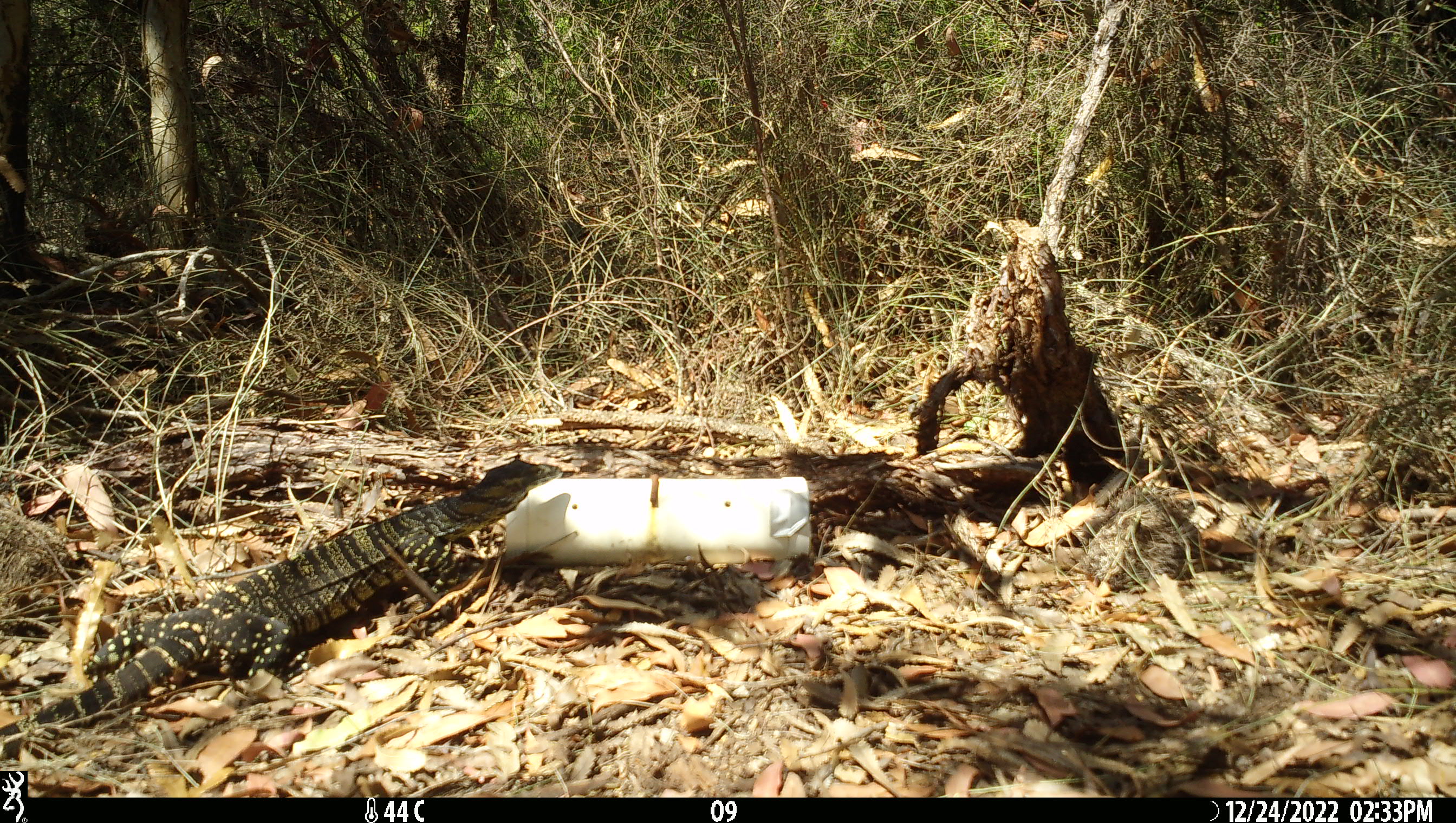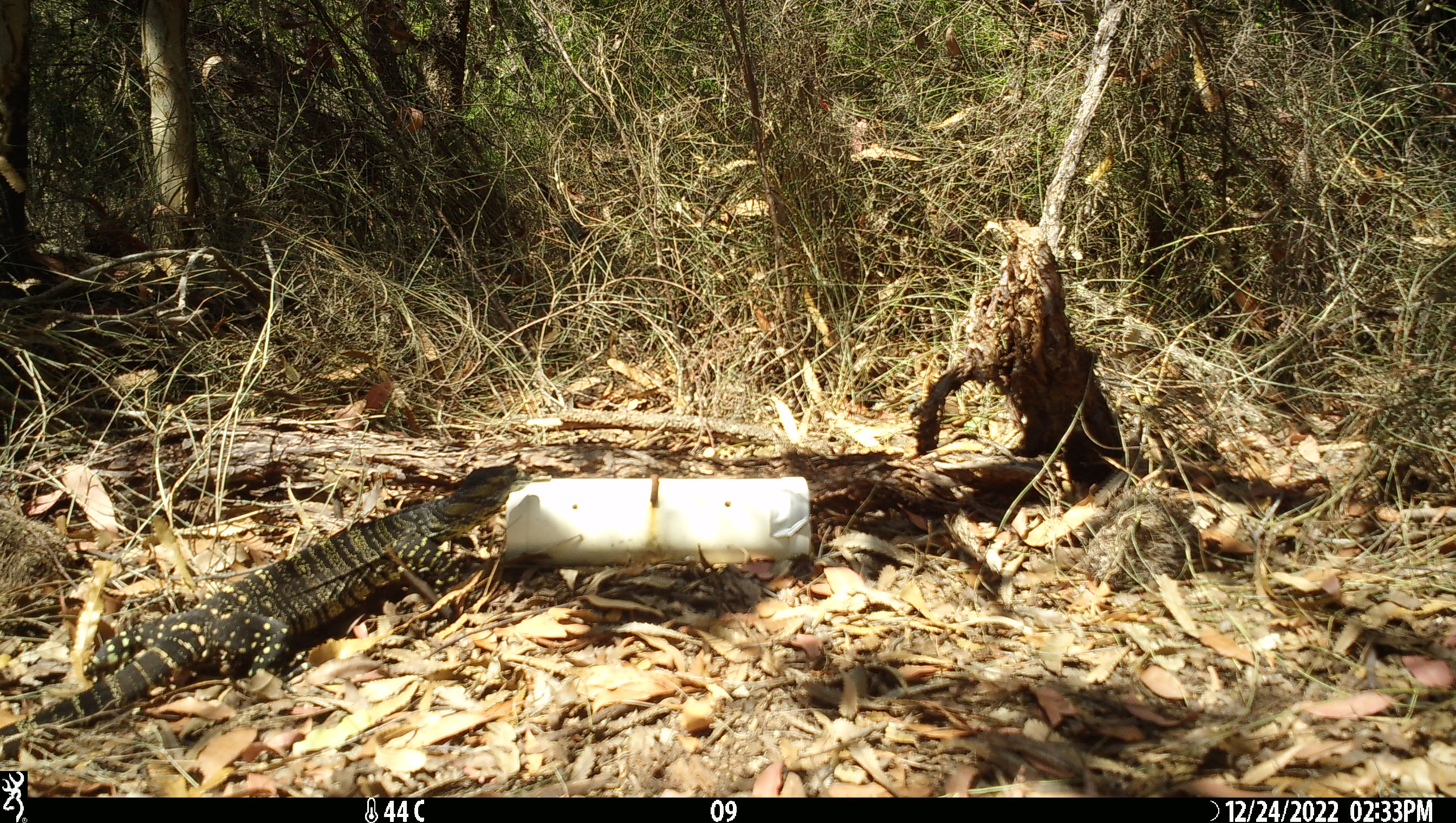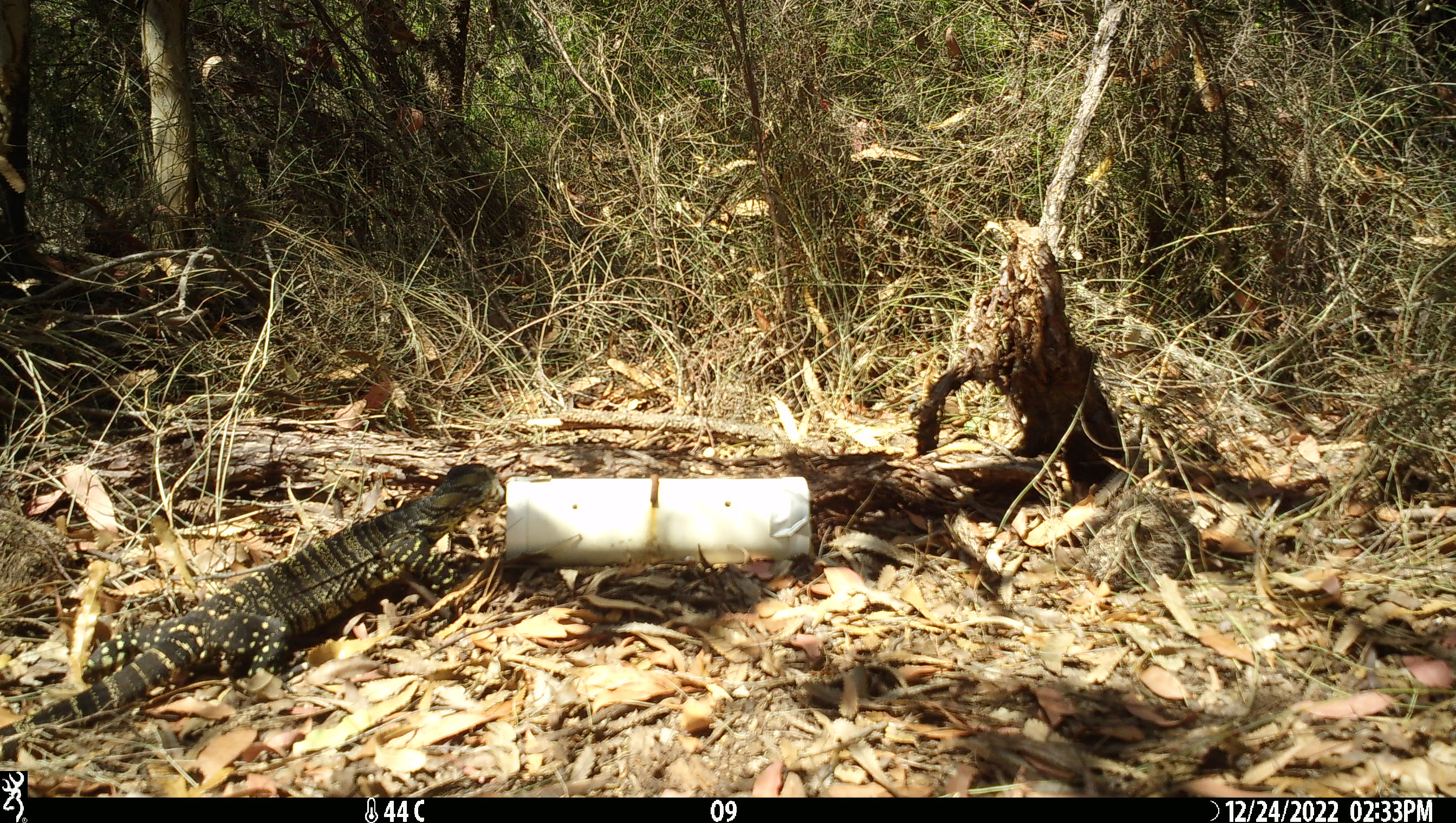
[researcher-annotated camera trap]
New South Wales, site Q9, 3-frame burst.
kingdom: Animalia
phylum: Chordata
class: Reptilia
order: Squamata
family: Varanidae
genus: Varanus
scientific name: Varanus varius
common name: lace monitor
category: goanna